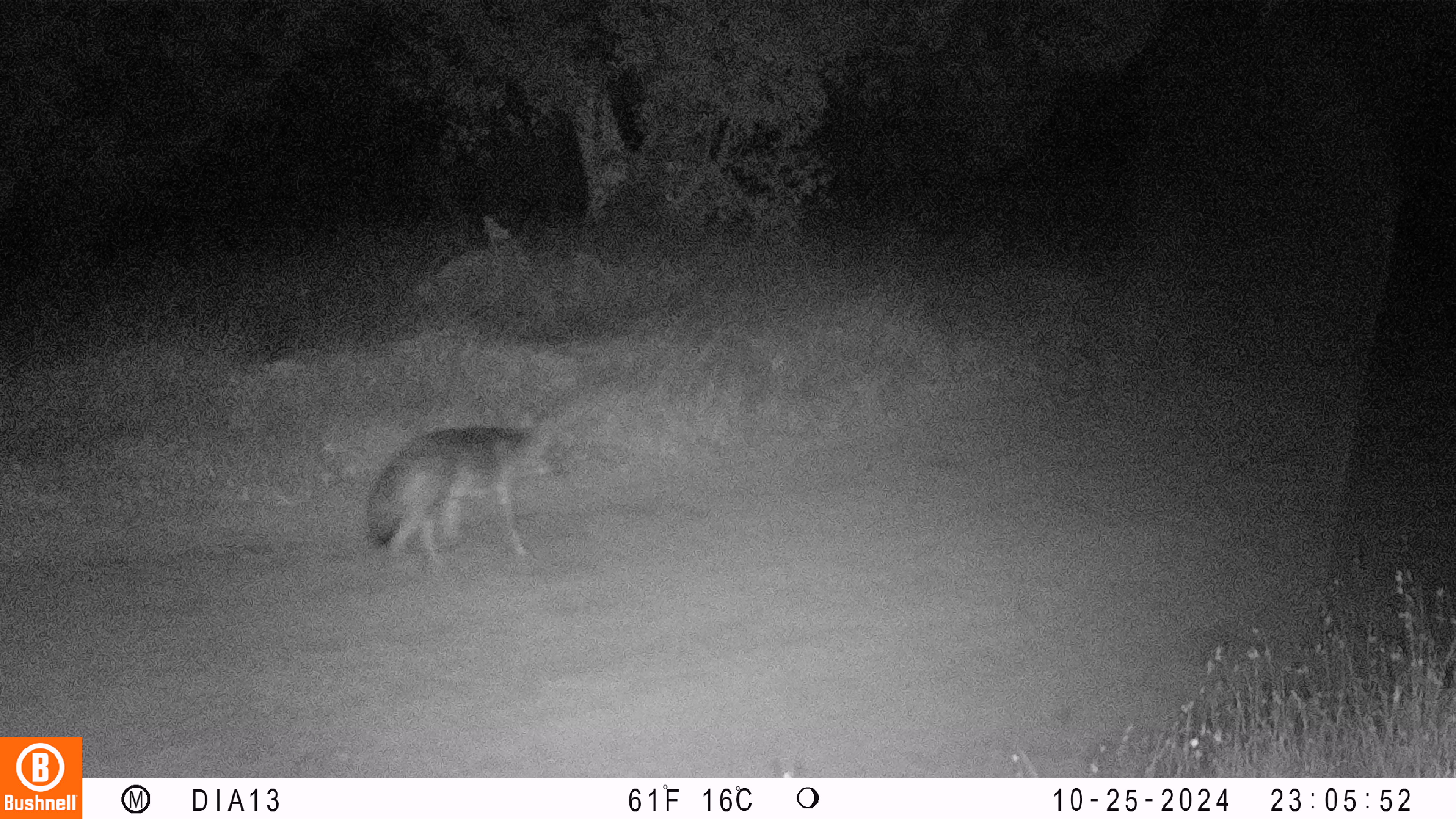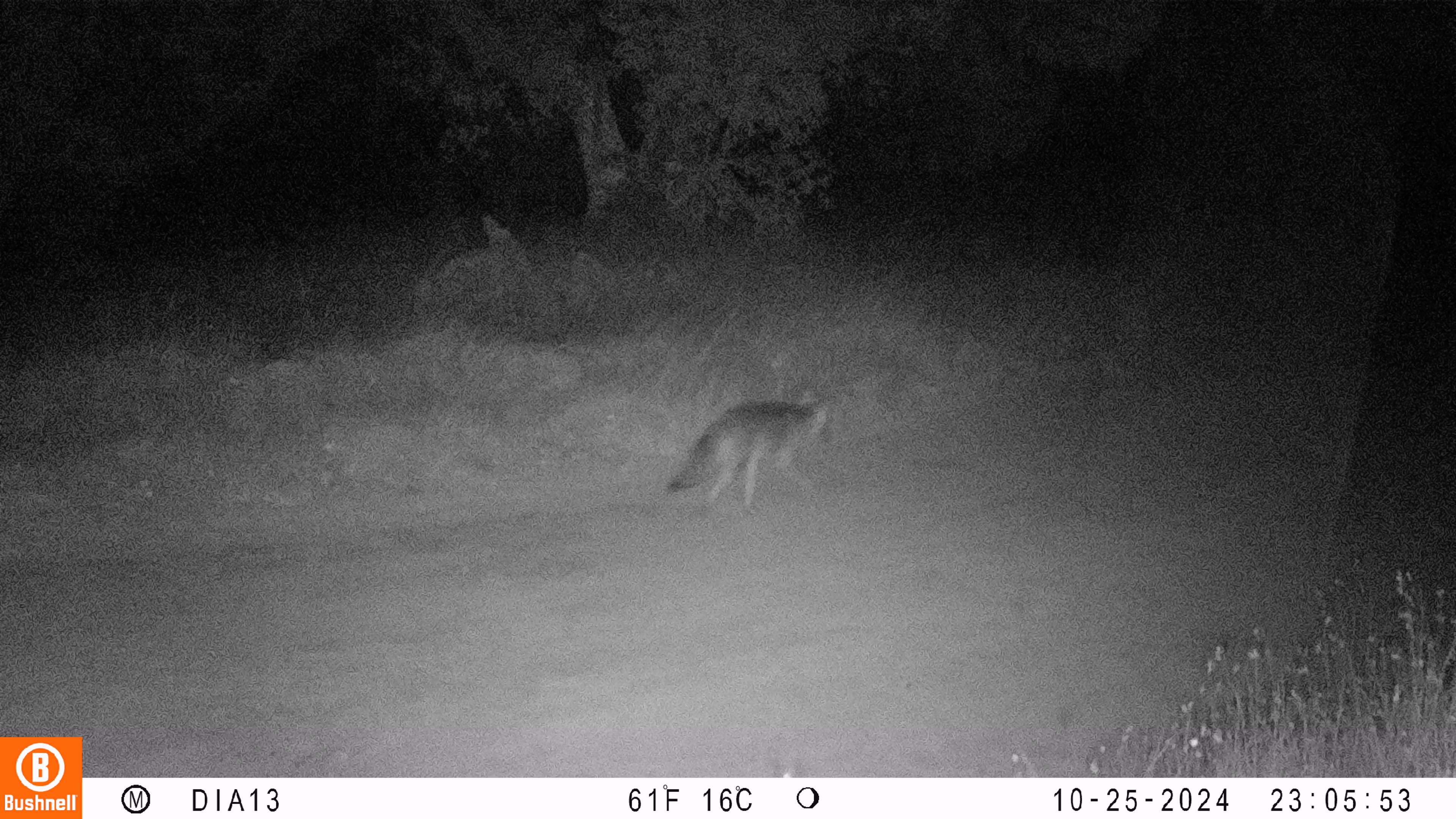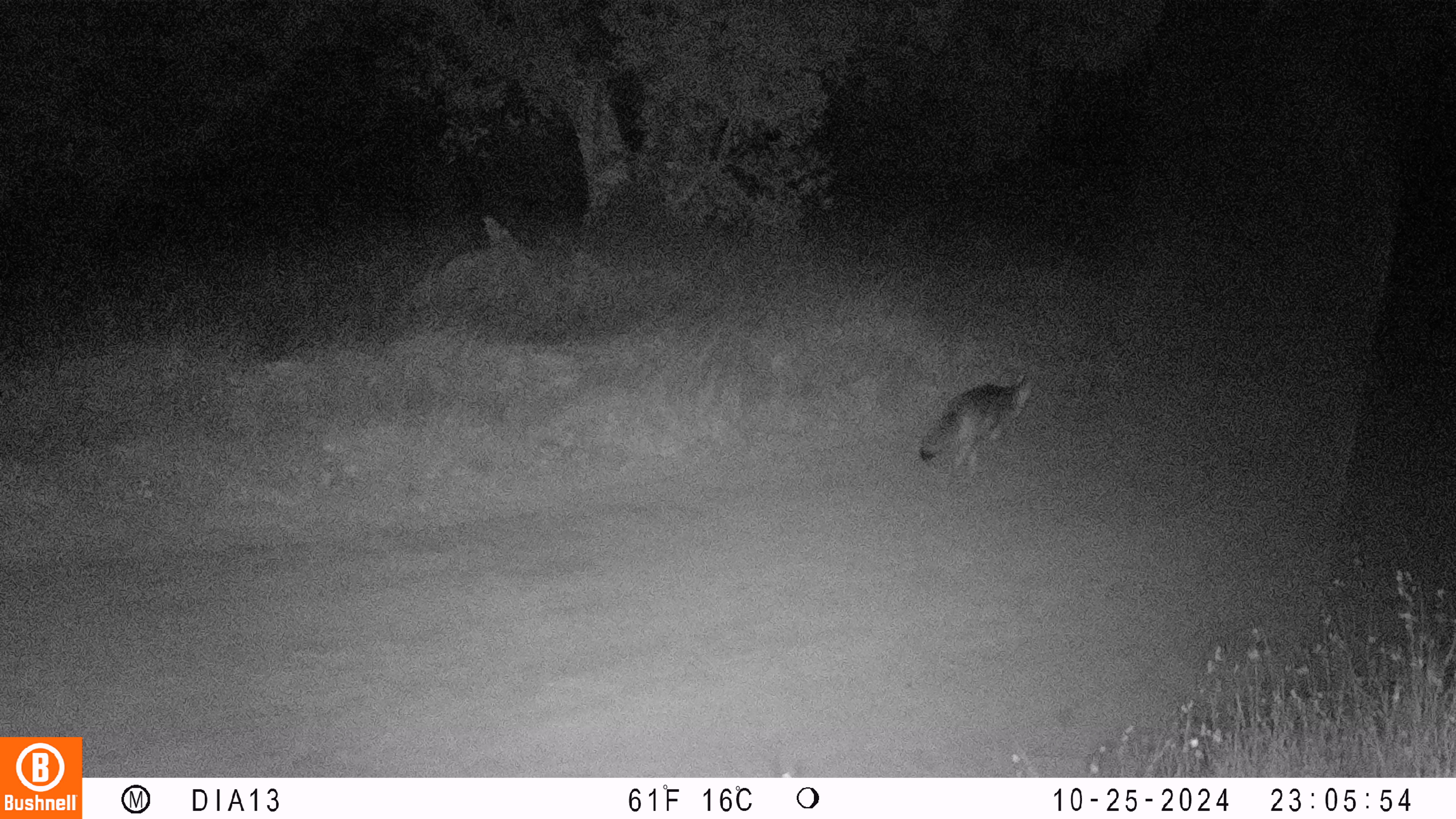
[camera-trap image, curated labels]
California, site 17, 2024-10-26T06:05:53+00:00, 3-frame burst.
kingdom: Animalia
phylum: Chordata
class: Mammalia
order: Carnivora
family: Canidae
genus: Canis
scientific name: Canis latrans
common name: coyote